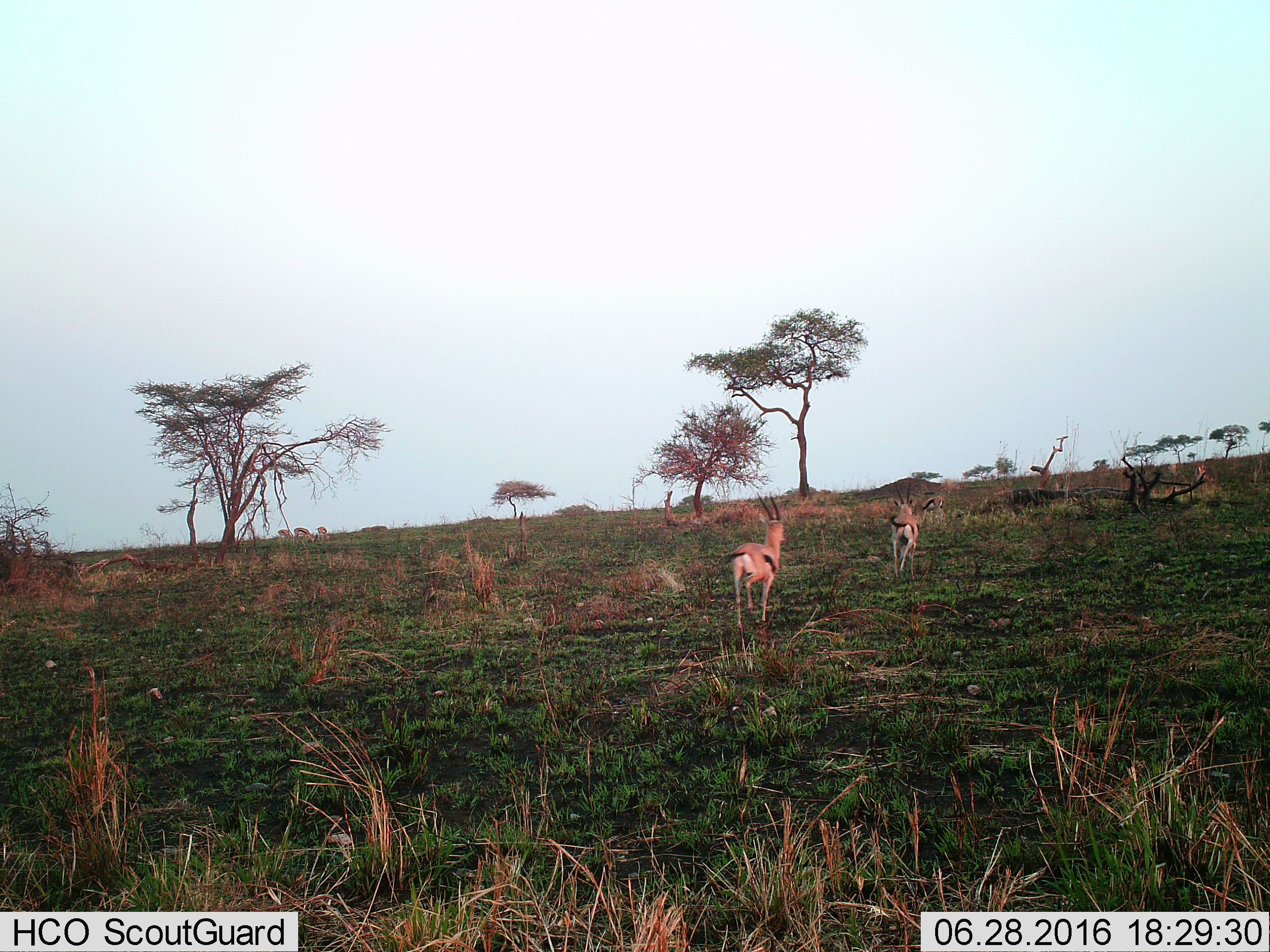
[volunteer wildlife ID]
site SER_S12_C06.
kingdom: Animalia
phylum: Chordata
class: Mammalia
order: Artiodactyla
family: Bovidae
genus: Eudorcas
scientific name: Eudorcas thomsonii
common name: thomson's gazelle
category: gazellethomsons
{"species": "gazellethomsons (thomson's gazelle) (Eudorcas thomsonii)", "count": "7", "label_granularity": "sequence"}